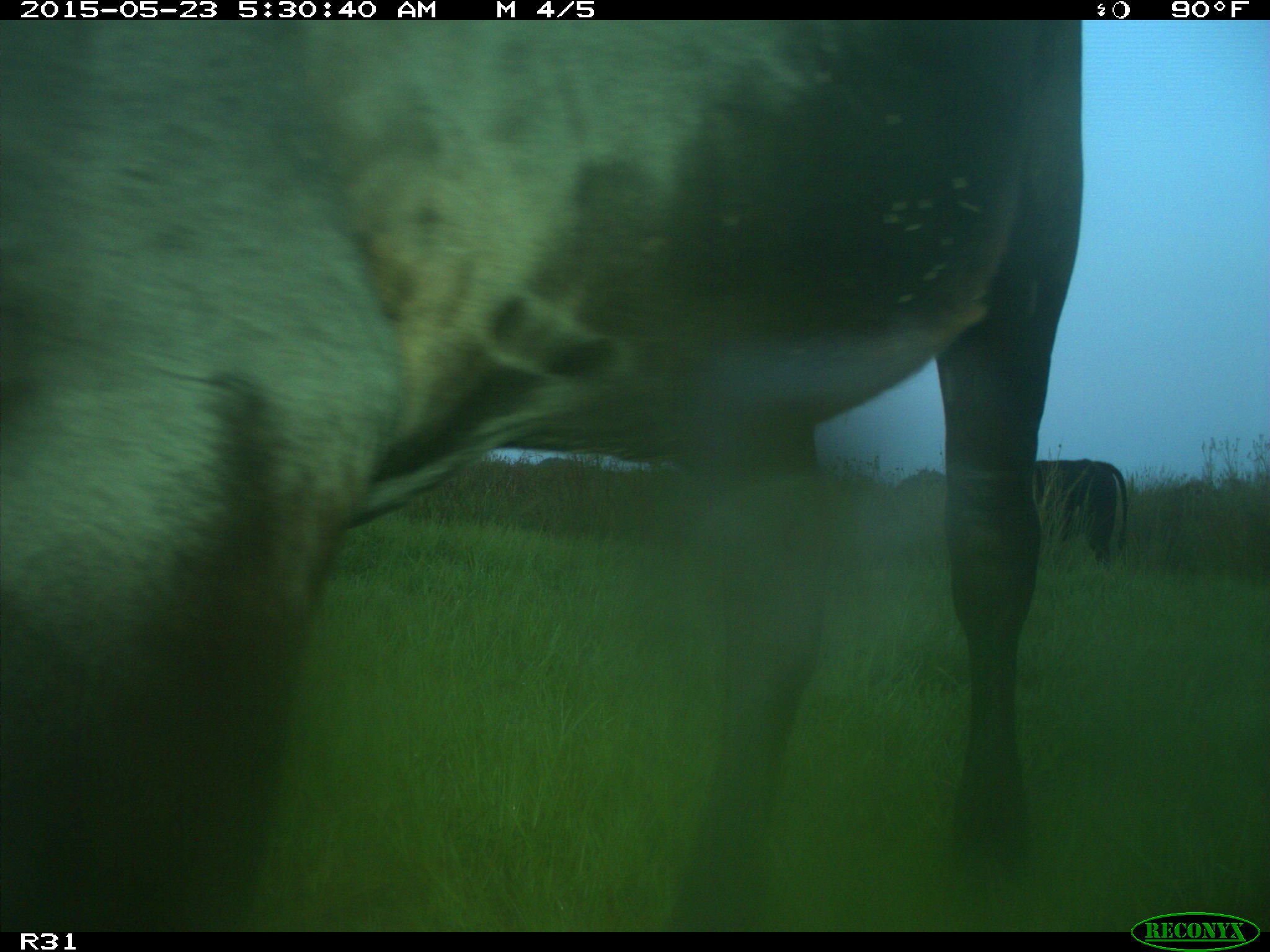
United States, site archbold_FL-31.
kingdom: Animalia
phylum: Chordata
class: Mammalia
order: Artiodactyla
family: Bovidae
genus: Bos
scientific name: Bos taurus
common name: domestic cow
Bos taurus (domestic cow).